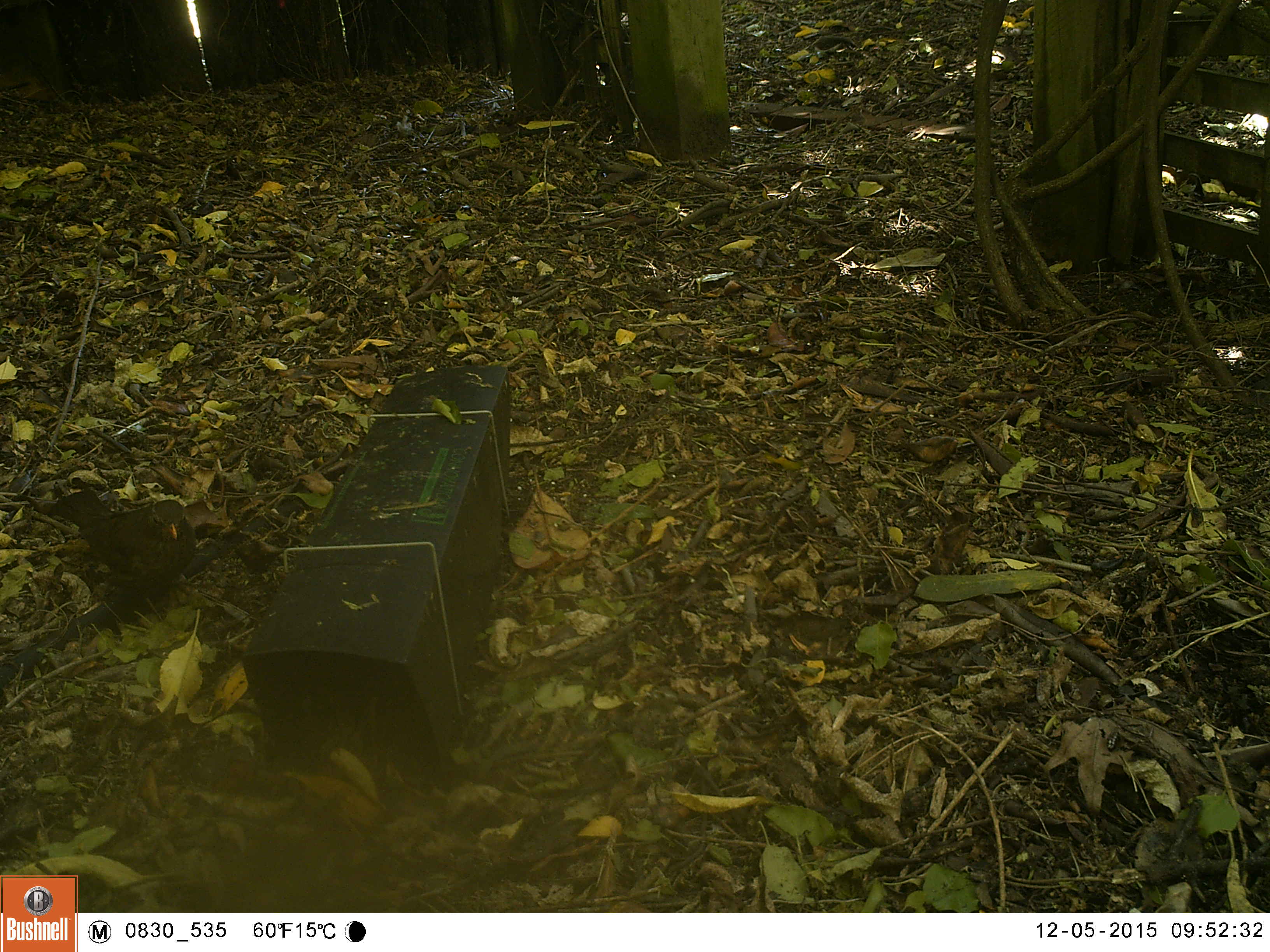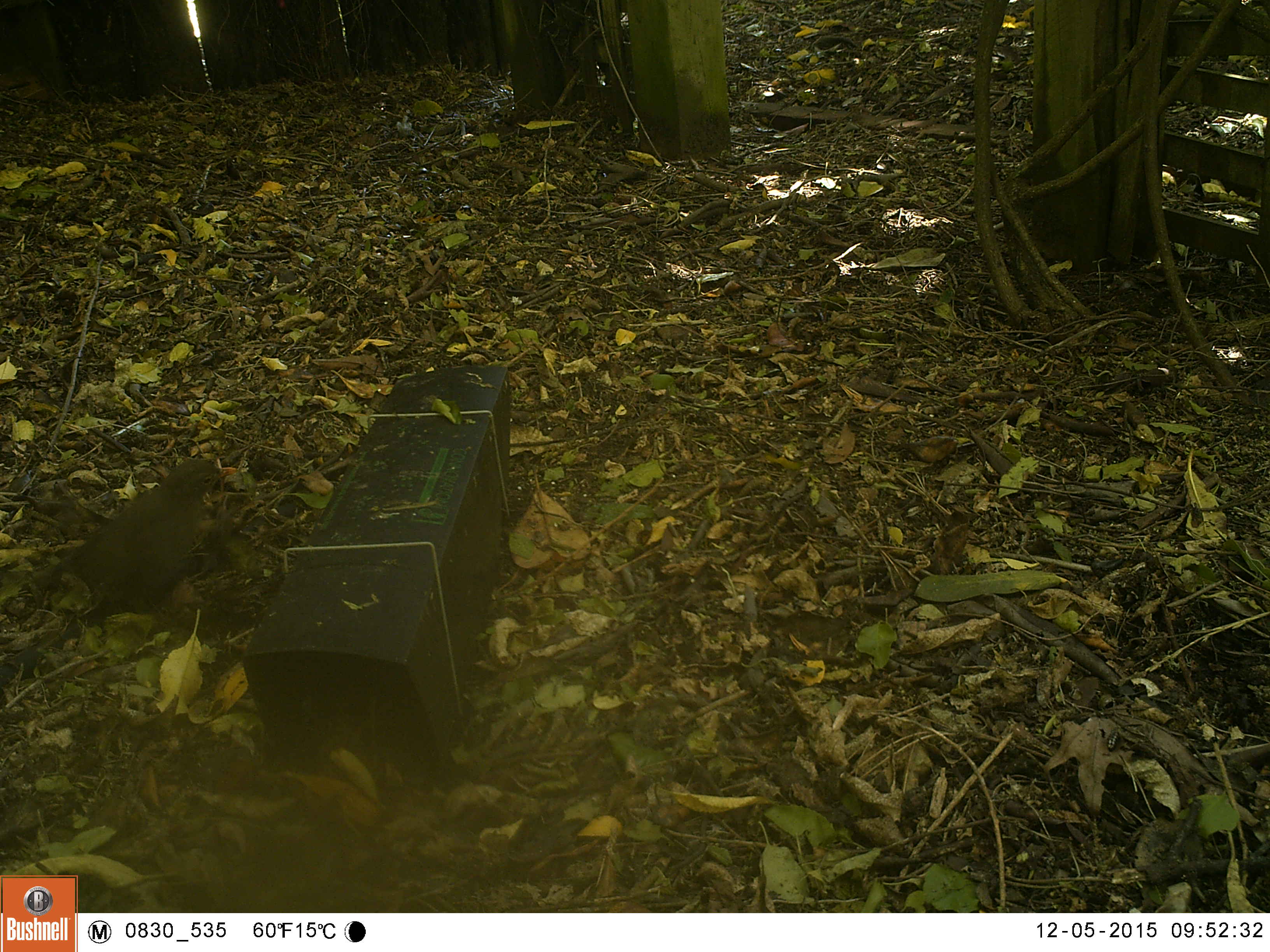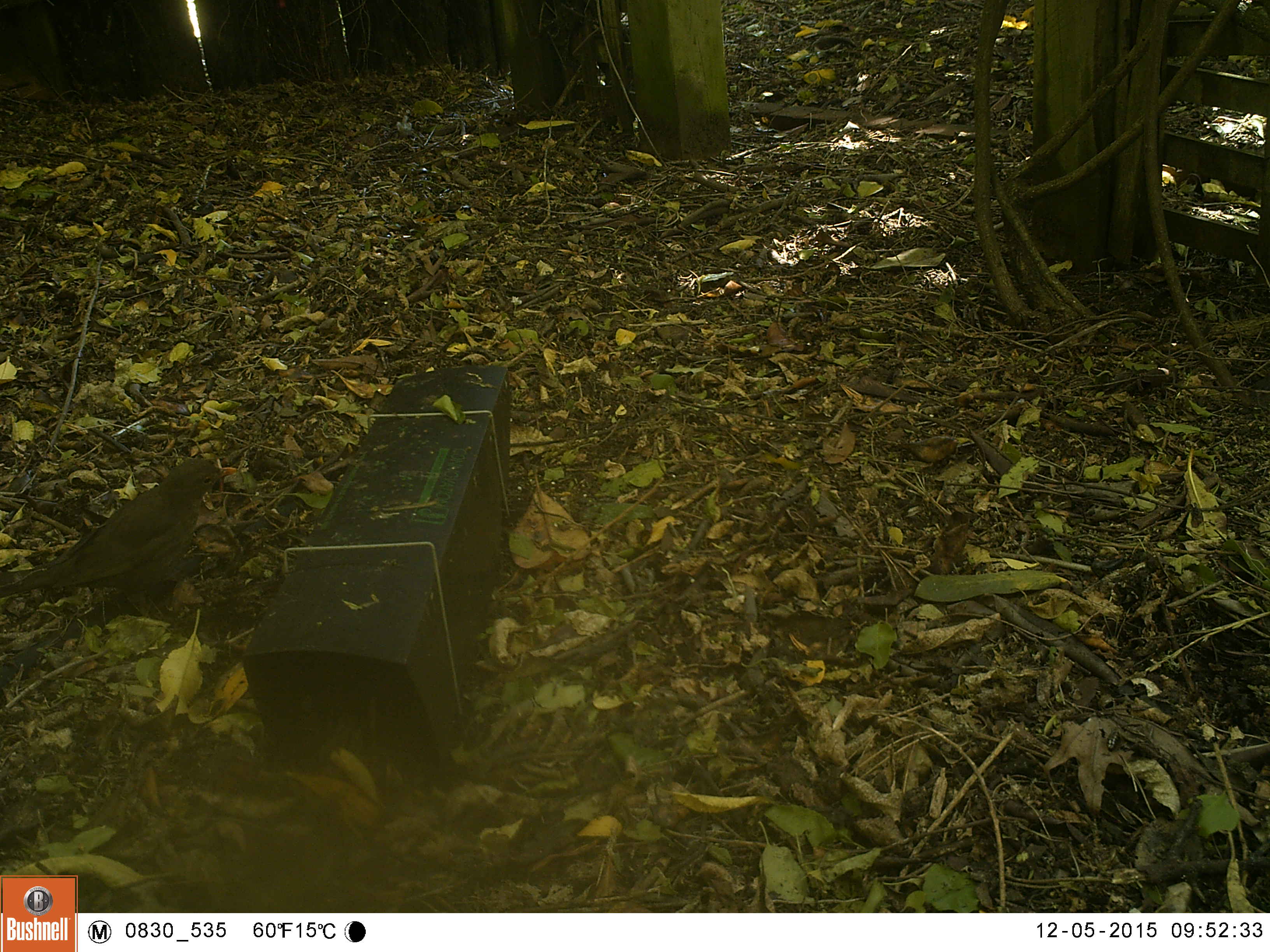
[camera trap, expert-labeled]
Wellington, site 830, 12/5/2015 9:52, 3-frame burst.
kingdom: Animalia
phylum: Chordata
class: Aves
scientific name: Aves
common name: bird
Bird (Aves).